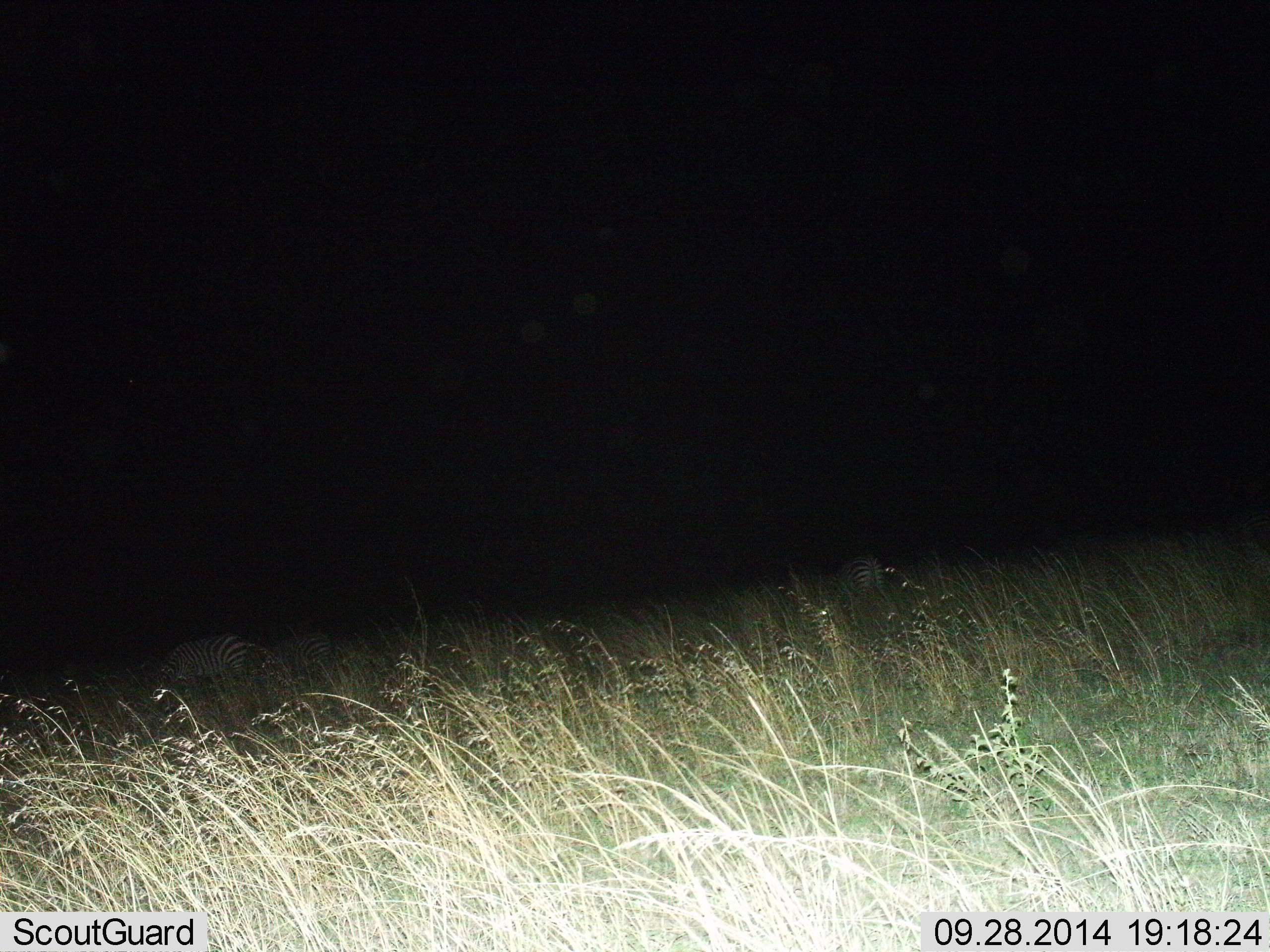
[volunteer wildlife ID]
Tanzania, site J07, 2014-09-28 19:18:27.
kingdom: Animalia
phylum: Chordata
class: Mammalia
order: Perissodactyla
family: Equidae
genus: Equus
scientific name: Equus quagga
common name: plains zebra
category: zebra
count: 3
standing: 50%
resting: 10%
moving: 0%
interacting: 0%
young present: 0%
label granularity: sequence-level